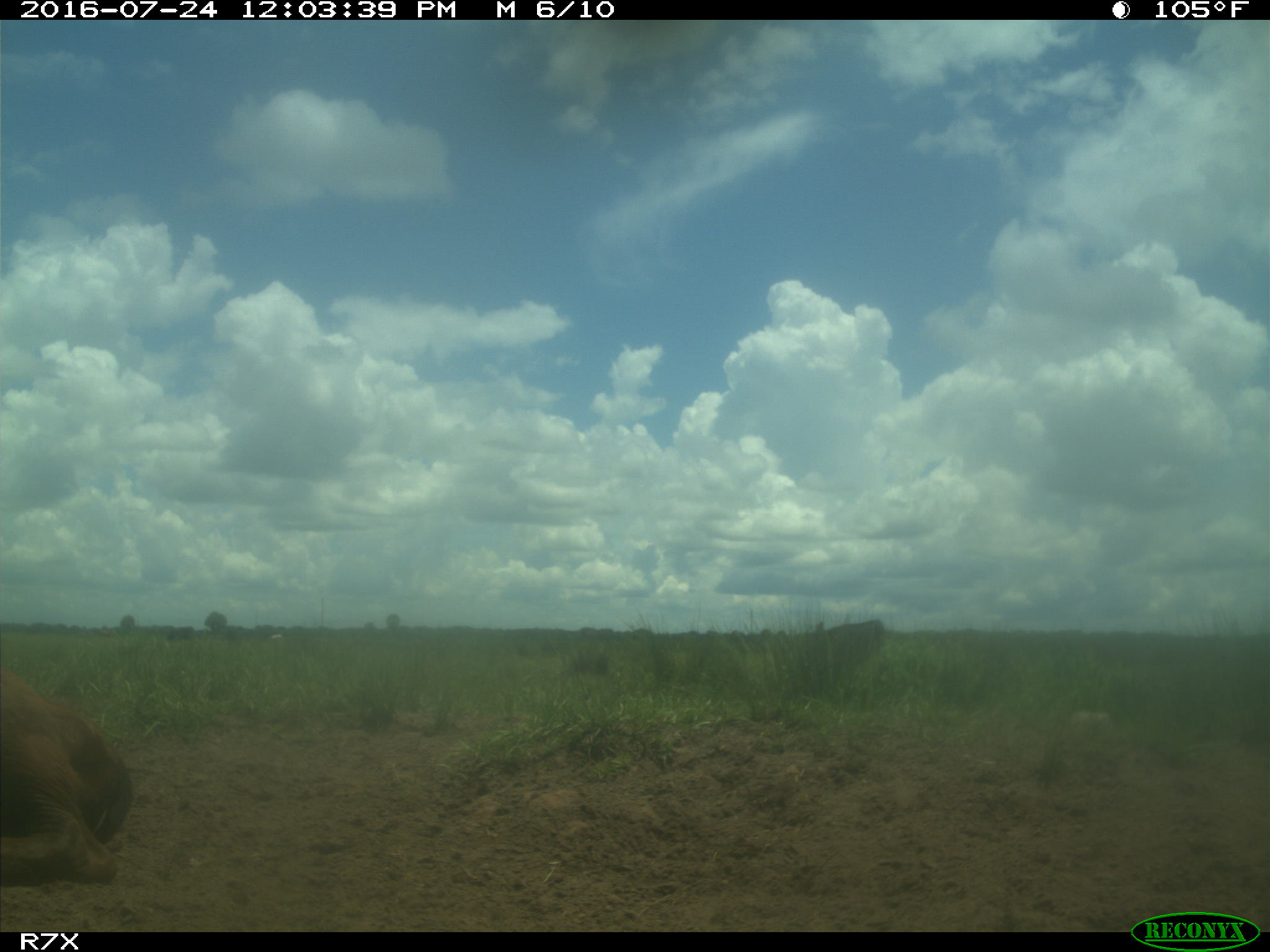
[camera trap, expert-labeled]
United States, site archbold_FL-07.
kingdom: Animalia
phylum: Chordata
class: Mammalia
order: Artiodactyla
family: Bovidae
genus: Bos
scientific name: Bos taurus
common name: domestic cow